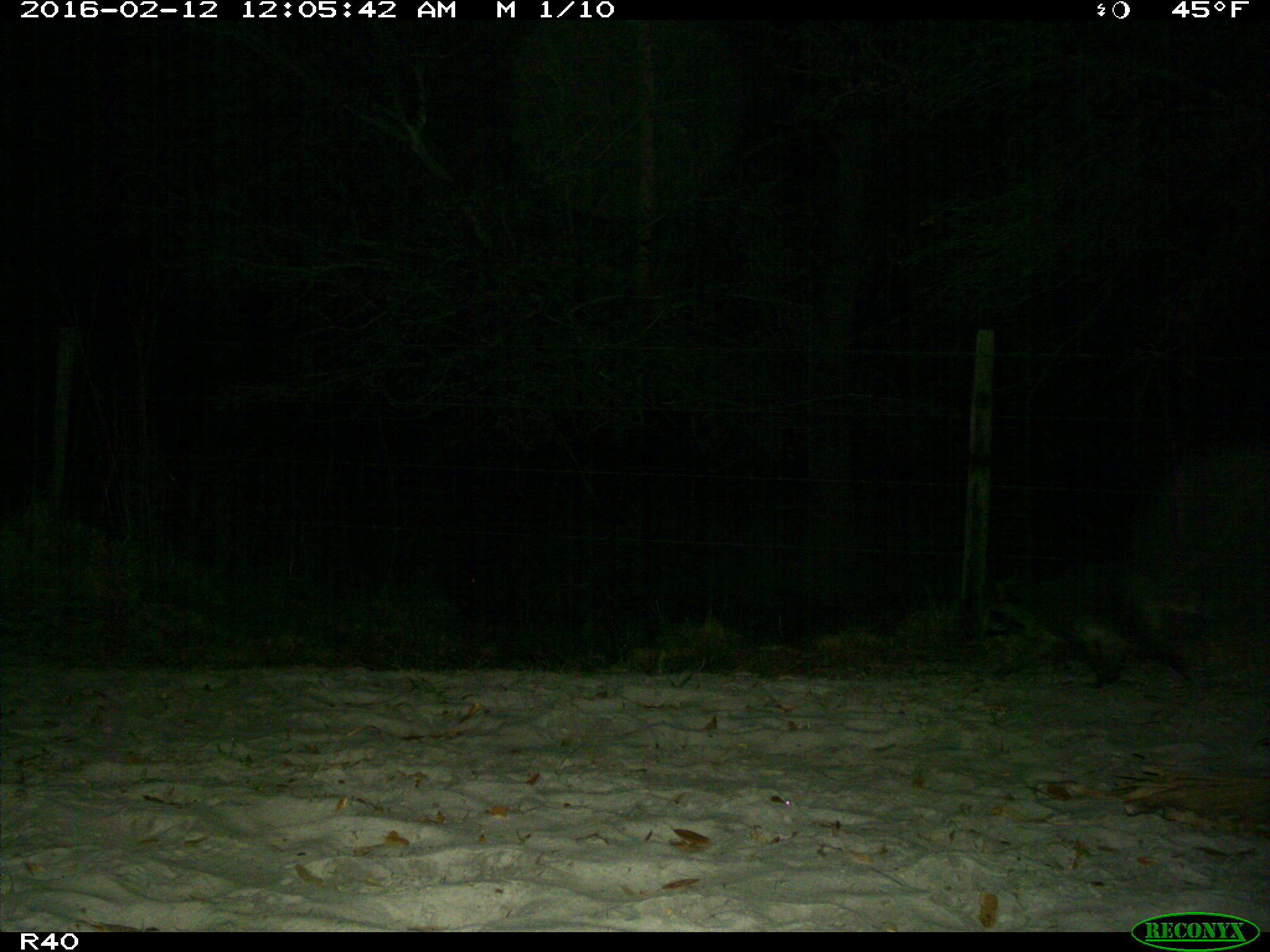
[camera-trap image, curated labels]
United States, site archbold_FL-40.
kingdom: Animalia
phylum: Chordata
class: Mammalia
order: Carnivora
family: Procyonidae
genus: Procyon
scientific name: Procyon lotor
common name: common raccoon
Procyon lotor (common raccoon).